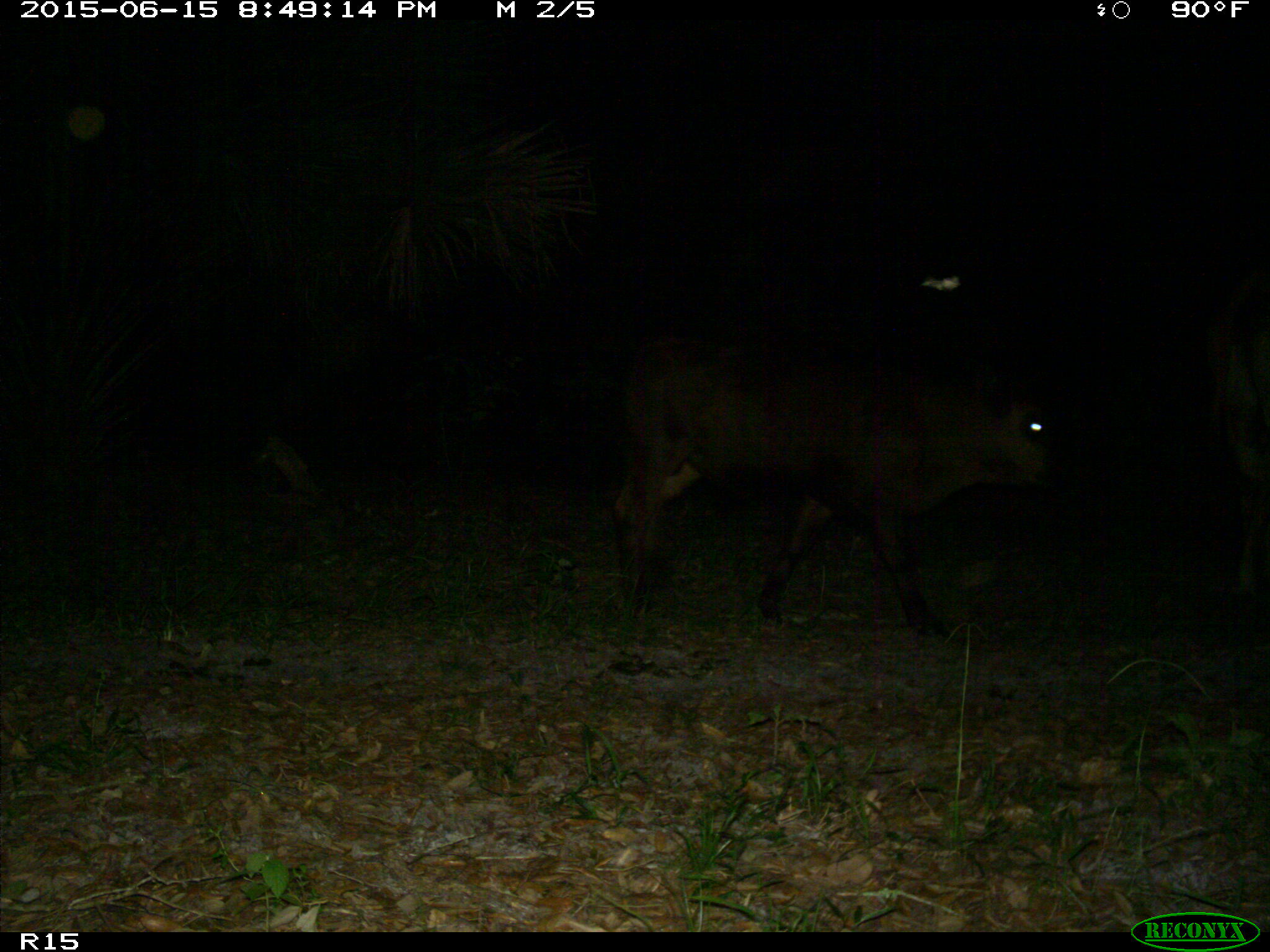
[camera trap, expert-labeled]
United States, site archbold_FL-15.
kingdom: Animalia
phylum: Chordata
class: Mammalia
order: Artiodactyla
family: Bovidae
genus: Bos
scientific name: Bos taurus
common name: domestic cow